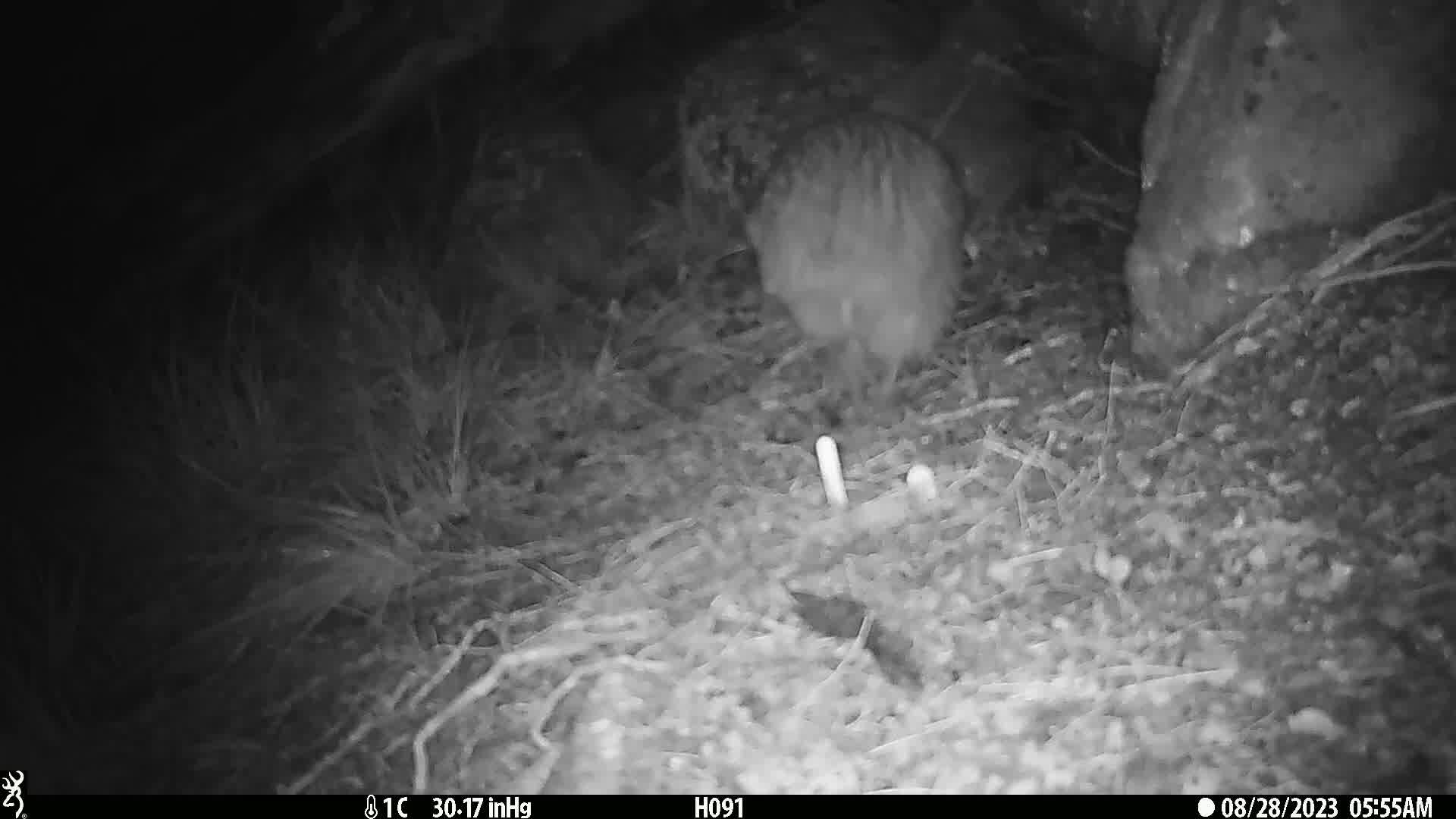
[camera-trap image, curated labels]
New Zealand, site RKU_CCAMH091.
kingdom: Animalia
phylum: Chordata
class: Aves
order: Apterygiformes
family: Apterygidae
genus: Apteryx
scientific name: Apteryx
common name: kiwi